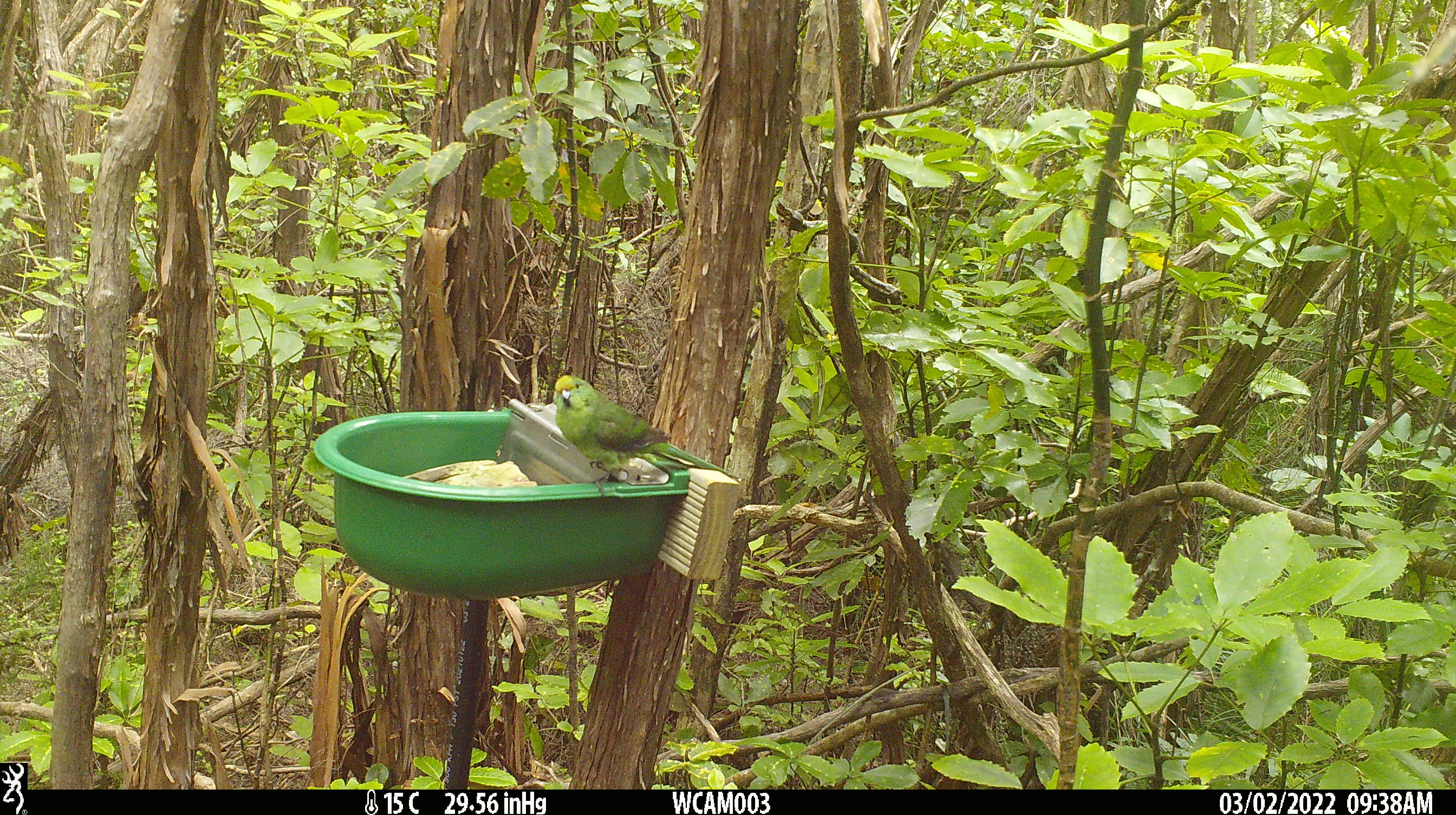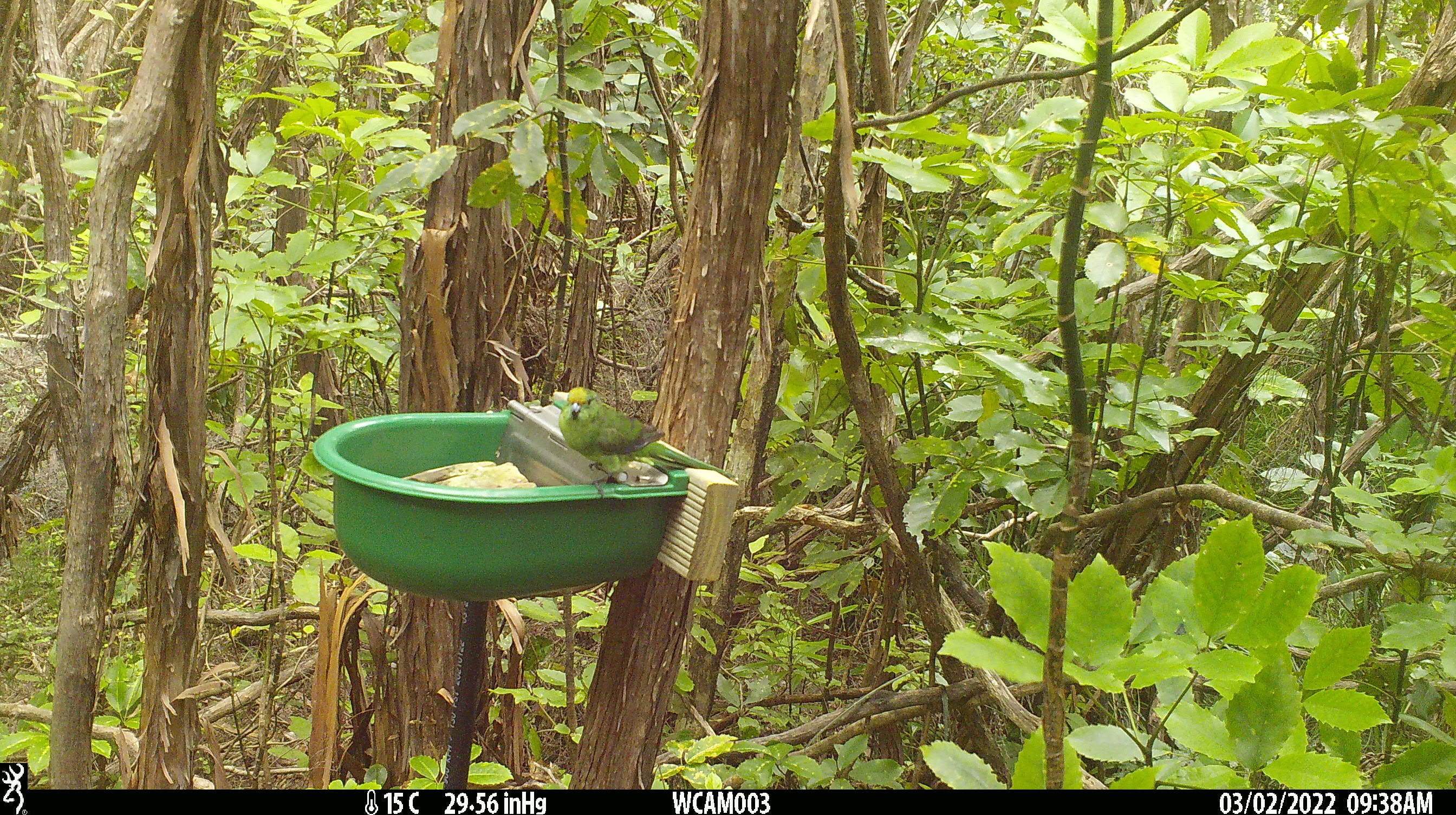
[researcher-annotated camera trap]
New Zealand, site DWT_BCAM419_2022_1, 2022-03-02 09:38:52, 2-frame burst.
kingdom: Animalia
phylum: Chordata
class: Aves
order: Psittaciformes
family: Psittaculidae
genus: Cyanoramphus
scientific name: Cyanoramphus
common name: parakeet